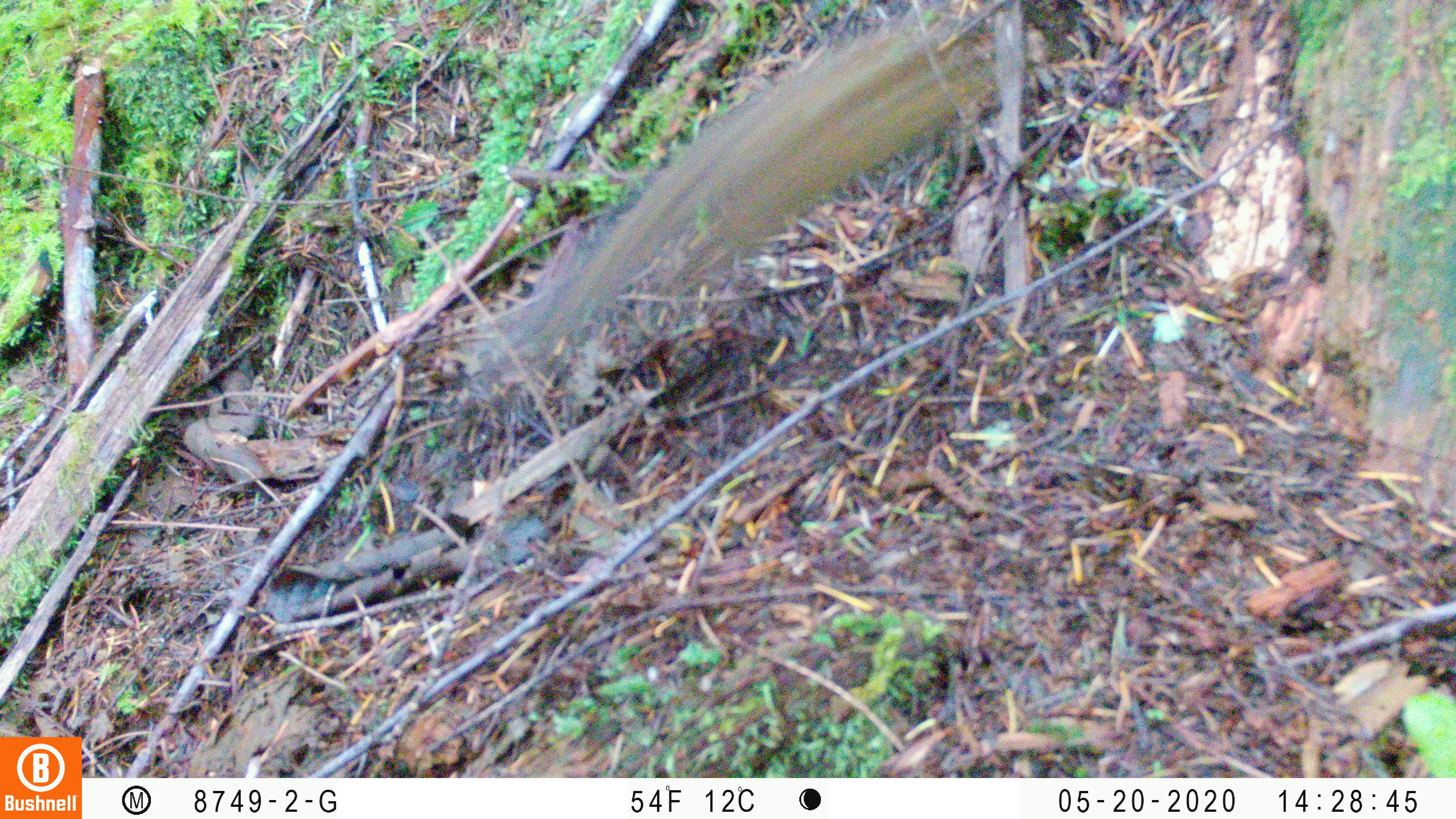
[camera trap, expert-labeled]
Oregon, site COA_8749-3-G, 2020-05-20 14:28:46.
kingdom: Animalia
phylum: Chordata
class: Mammalia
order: Rodentia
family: Sciuridae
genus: Neotamias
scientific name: Neotamias townsendii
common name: townsend's chipmunk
Townsend's chipmunk (Neotamias townsendii).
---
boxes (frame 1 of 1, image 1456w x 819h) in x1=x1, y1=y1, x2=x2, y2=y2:
townsend's chipmunk: x1=472, y1=0, x2=1000, y2=393